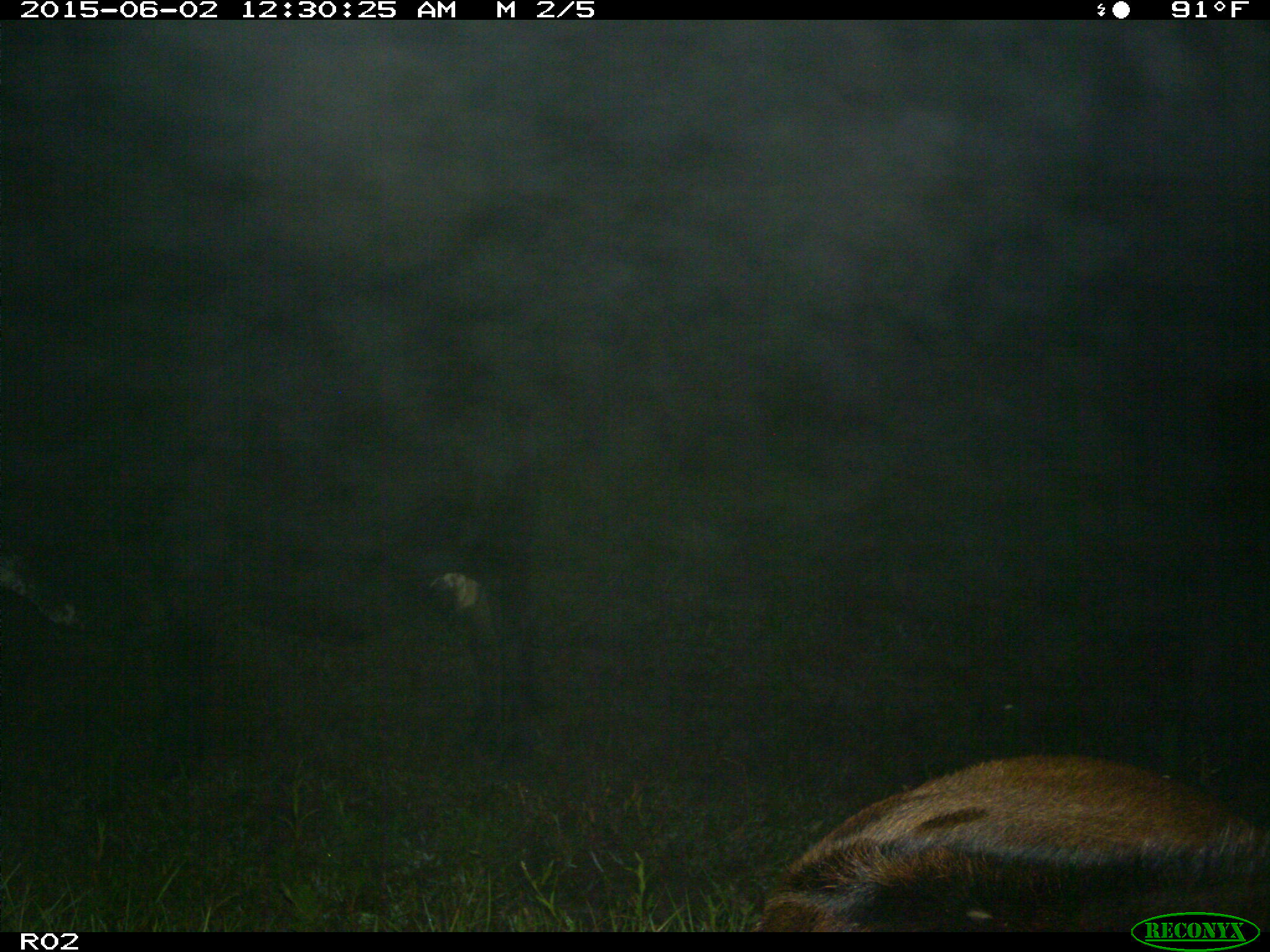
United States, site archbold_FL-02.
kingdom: Animalia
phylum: Chordata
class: Mammalia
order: Artiodactyla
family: Bovidae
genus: Bos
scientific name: Bos taurus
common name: domestic cow